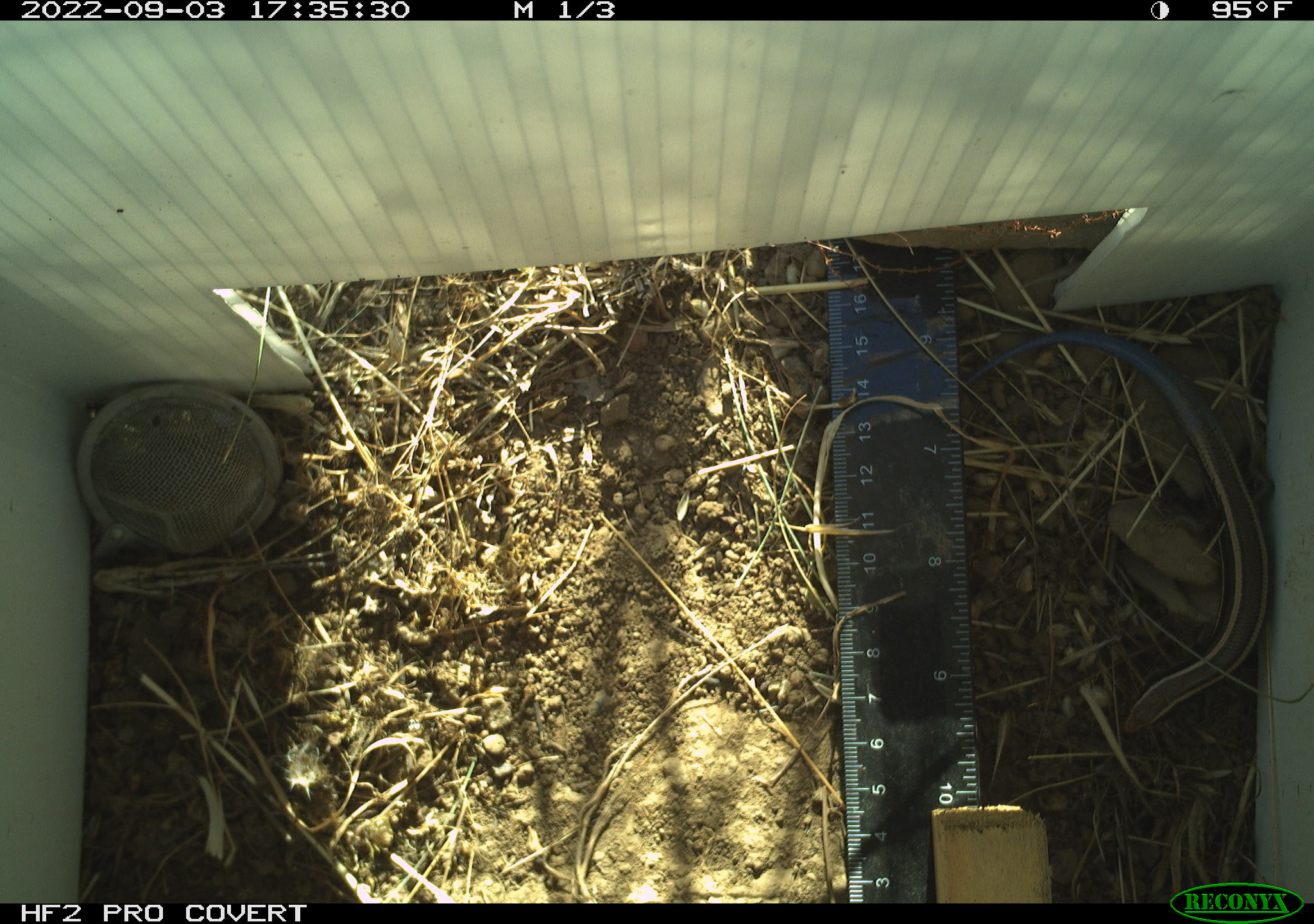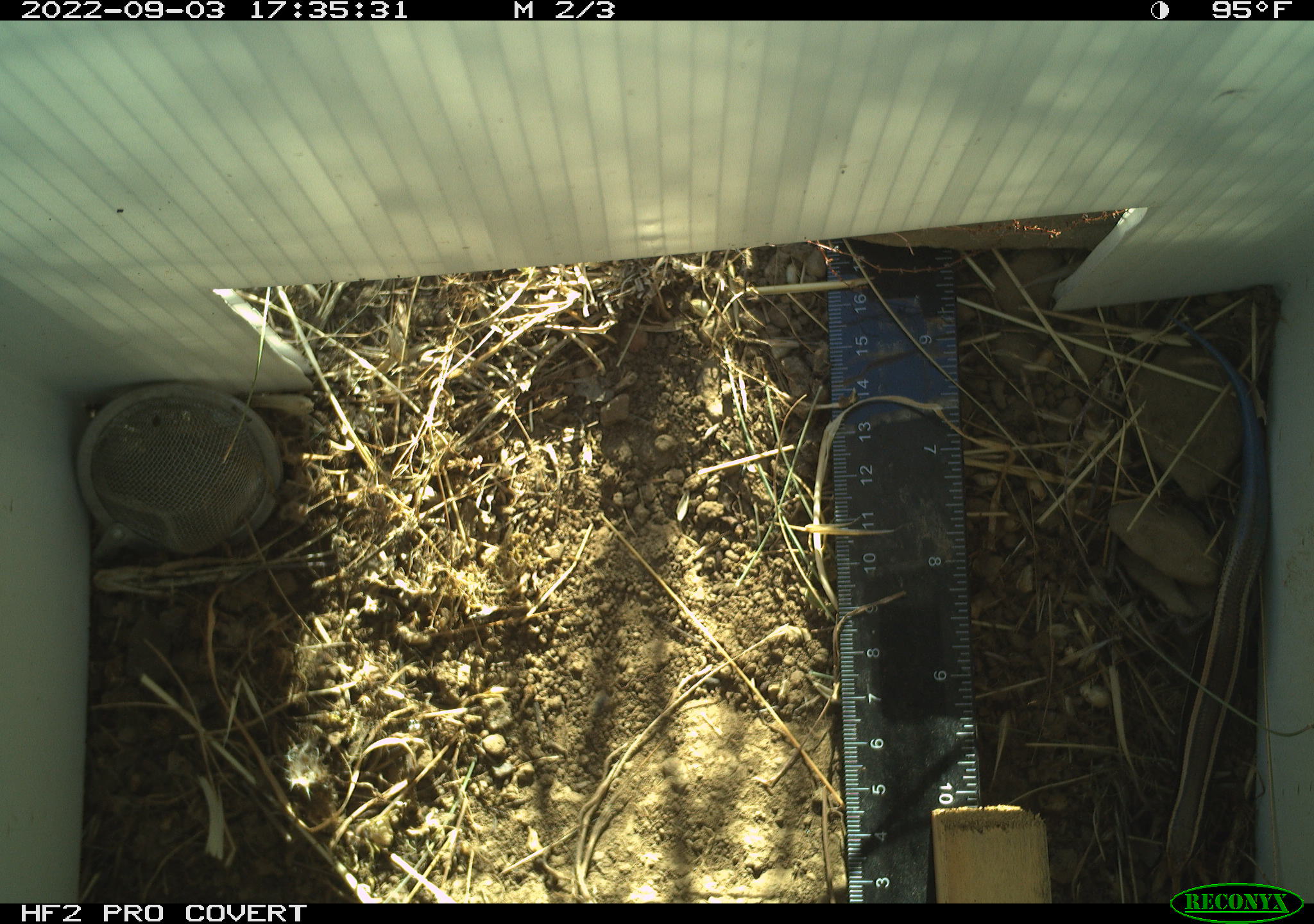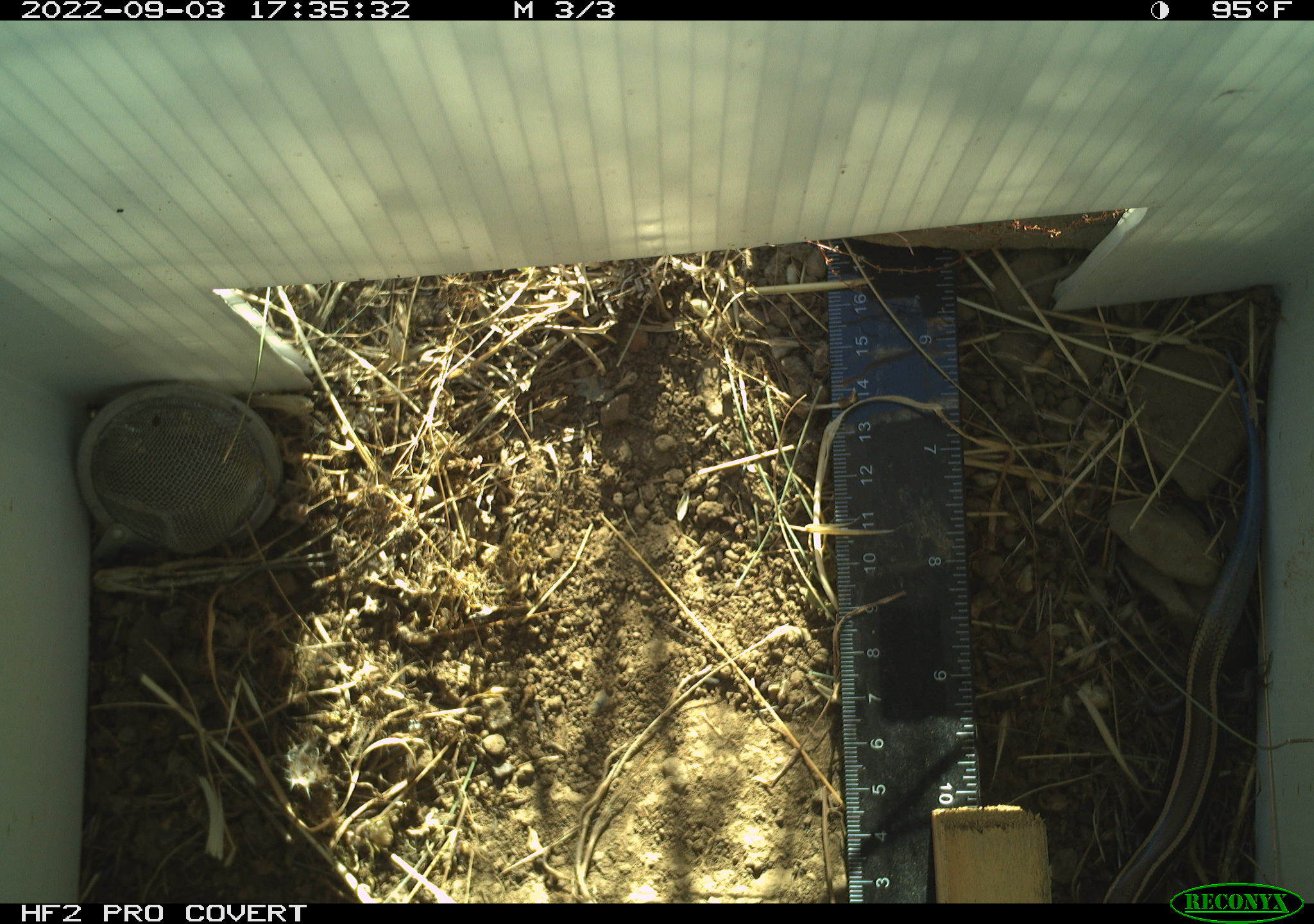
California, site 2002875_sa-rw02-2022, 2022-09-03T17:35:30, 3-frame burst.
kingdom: Animalia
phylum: Chordata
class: Reptilia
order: Squamata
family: Scincidae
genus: Plestiodon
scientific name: Plestiodon skiltonianus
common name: western skink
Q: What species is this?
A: Western skink (Plestiodon skiltonianus).